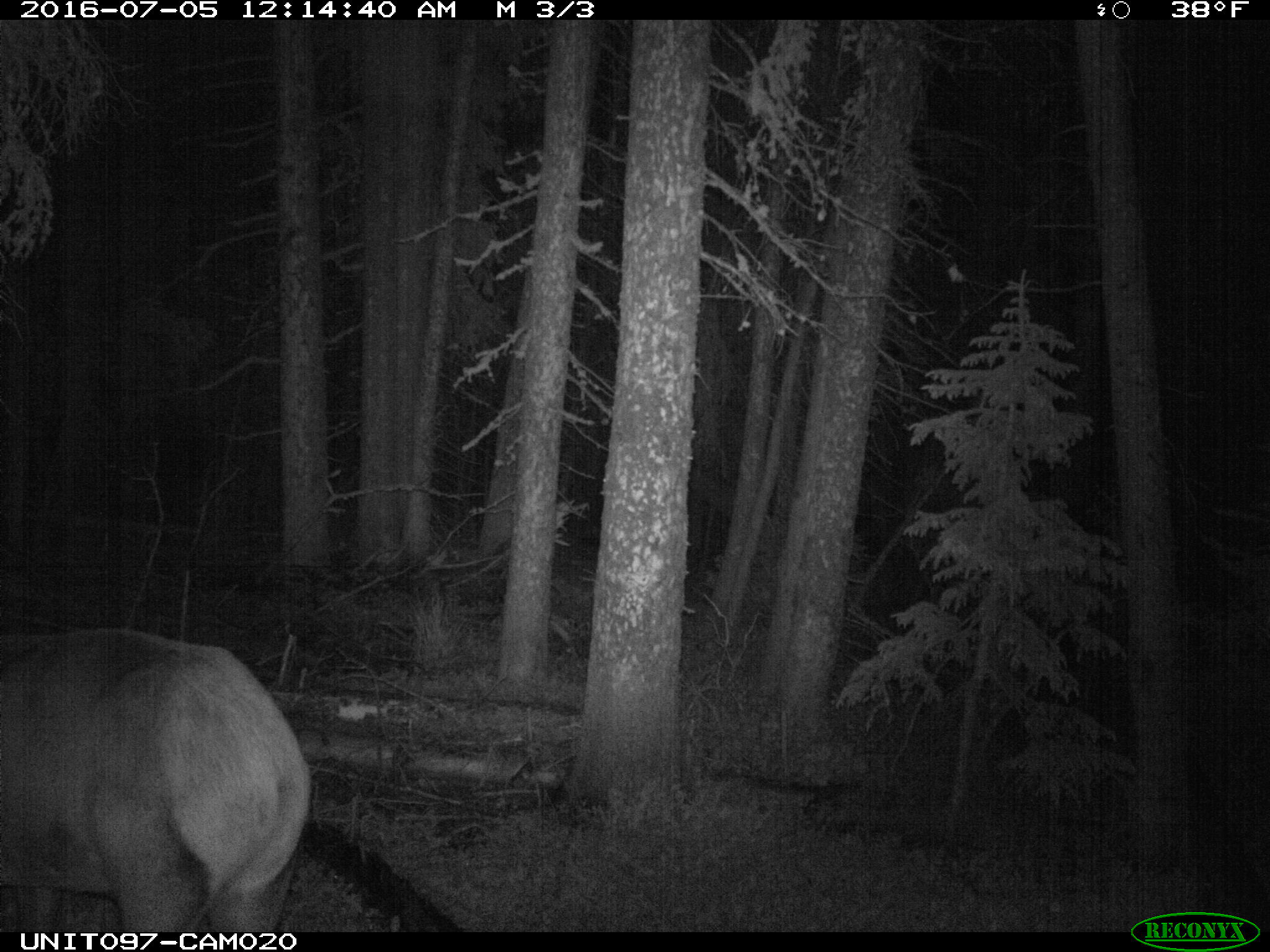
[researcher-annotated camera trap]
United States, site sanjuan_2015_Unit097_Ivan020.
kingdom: Animalia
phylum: Chordata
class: Mammalia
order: Artiodactyla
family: Cervidae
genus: Cervus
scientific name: Cervus elaphus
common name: red deer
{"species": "Cervus elaphus (red deer)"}